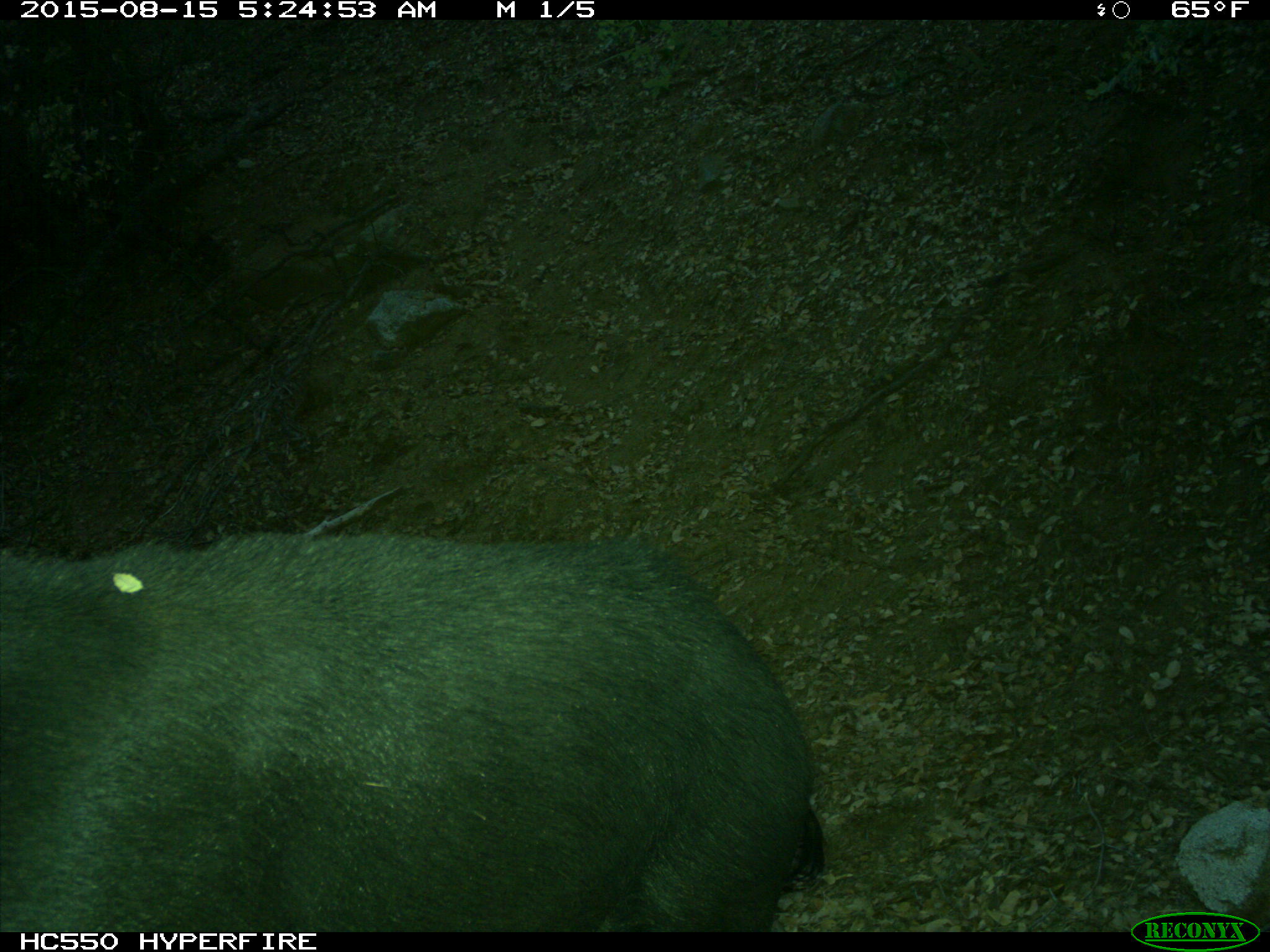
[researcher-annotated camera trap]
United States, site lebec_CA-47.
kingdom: Animalia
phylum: Chordata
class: Mammalia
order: Artiodactyla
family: Suidae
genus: Sus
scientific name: Sus scrofa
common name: wild boar